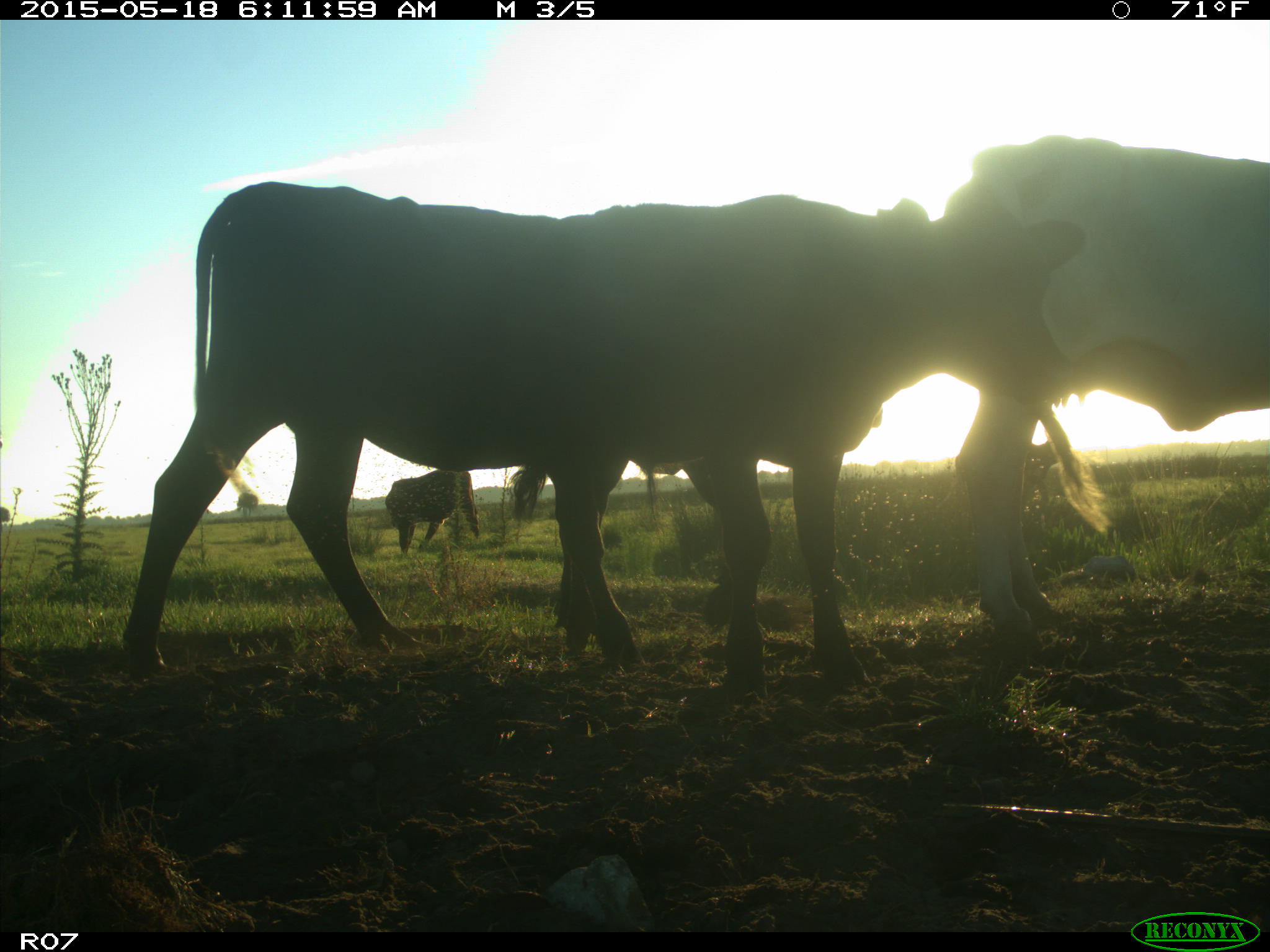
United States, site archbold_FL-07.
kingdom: Animalia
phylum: Chordata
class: Mammalia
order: Artiodactyla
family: Bovidae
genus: Bos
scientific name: Bos taurus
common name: domestic cow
Bos taurus (domestic cow).